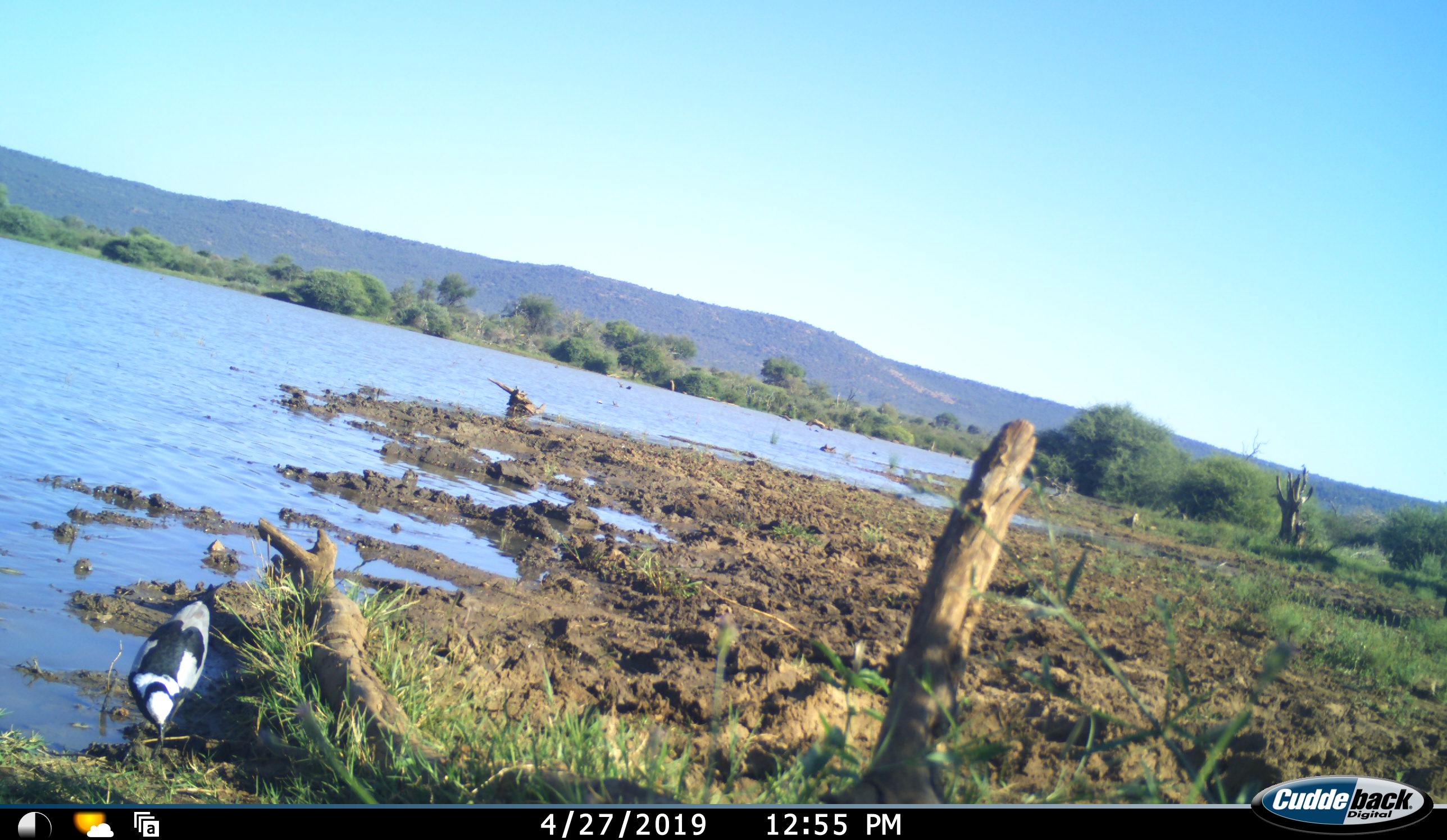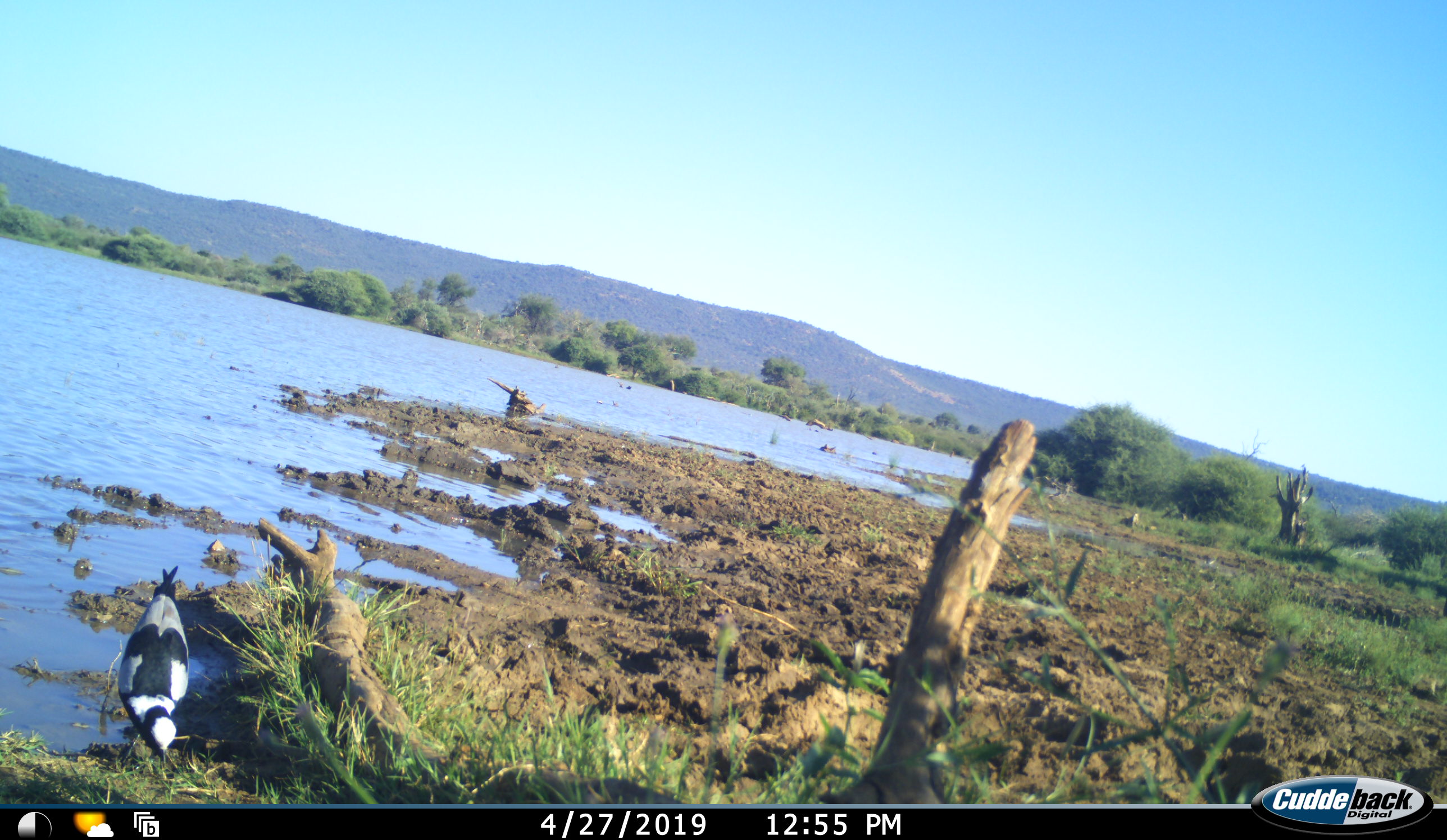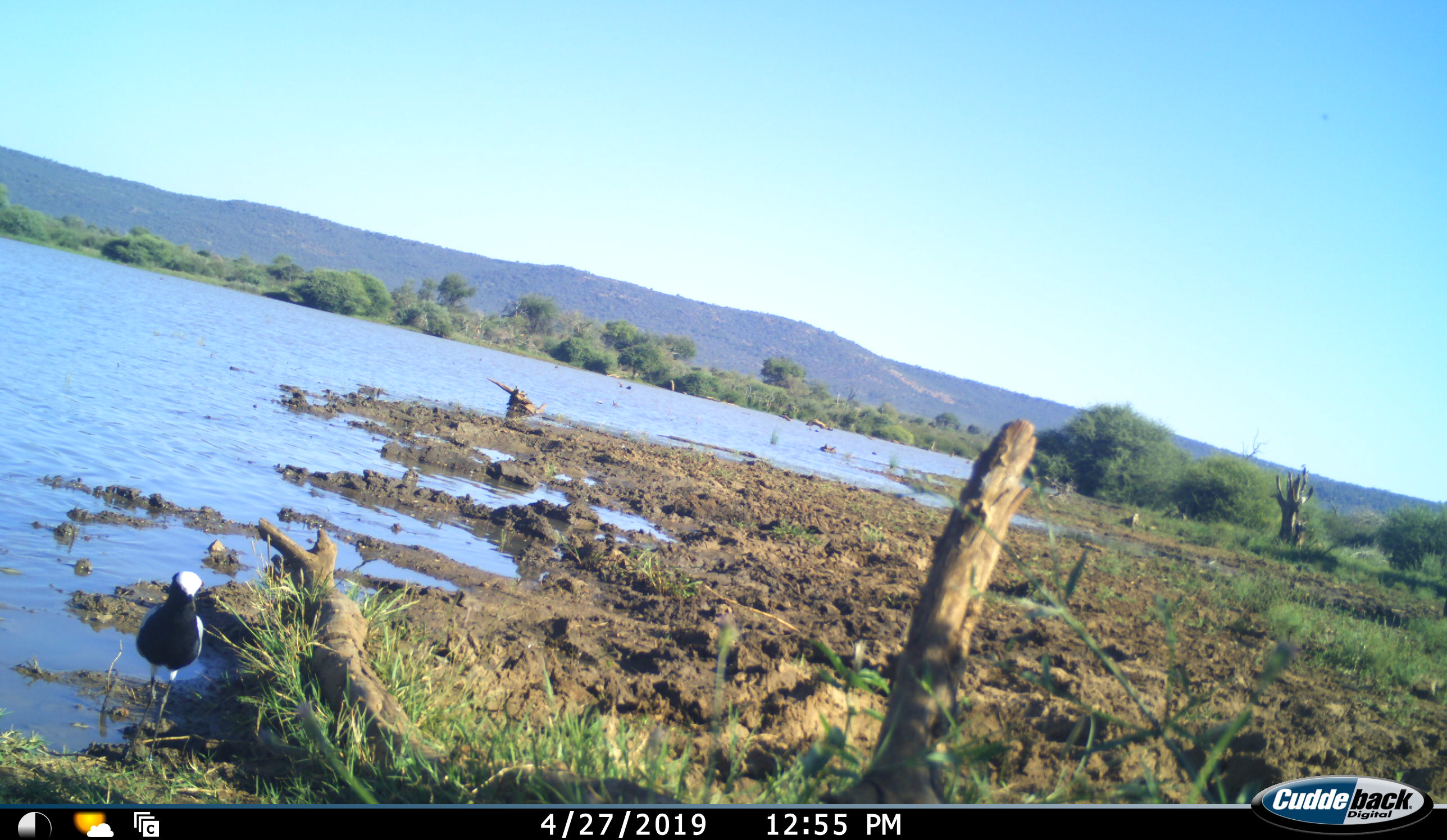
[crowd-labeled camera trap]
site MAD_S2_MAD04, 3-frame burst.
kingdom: Animalia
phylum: Chordata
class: Aves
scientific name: Aves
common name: bird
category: birdother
Birdother (bird) (Aves), count 1. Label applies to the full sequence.